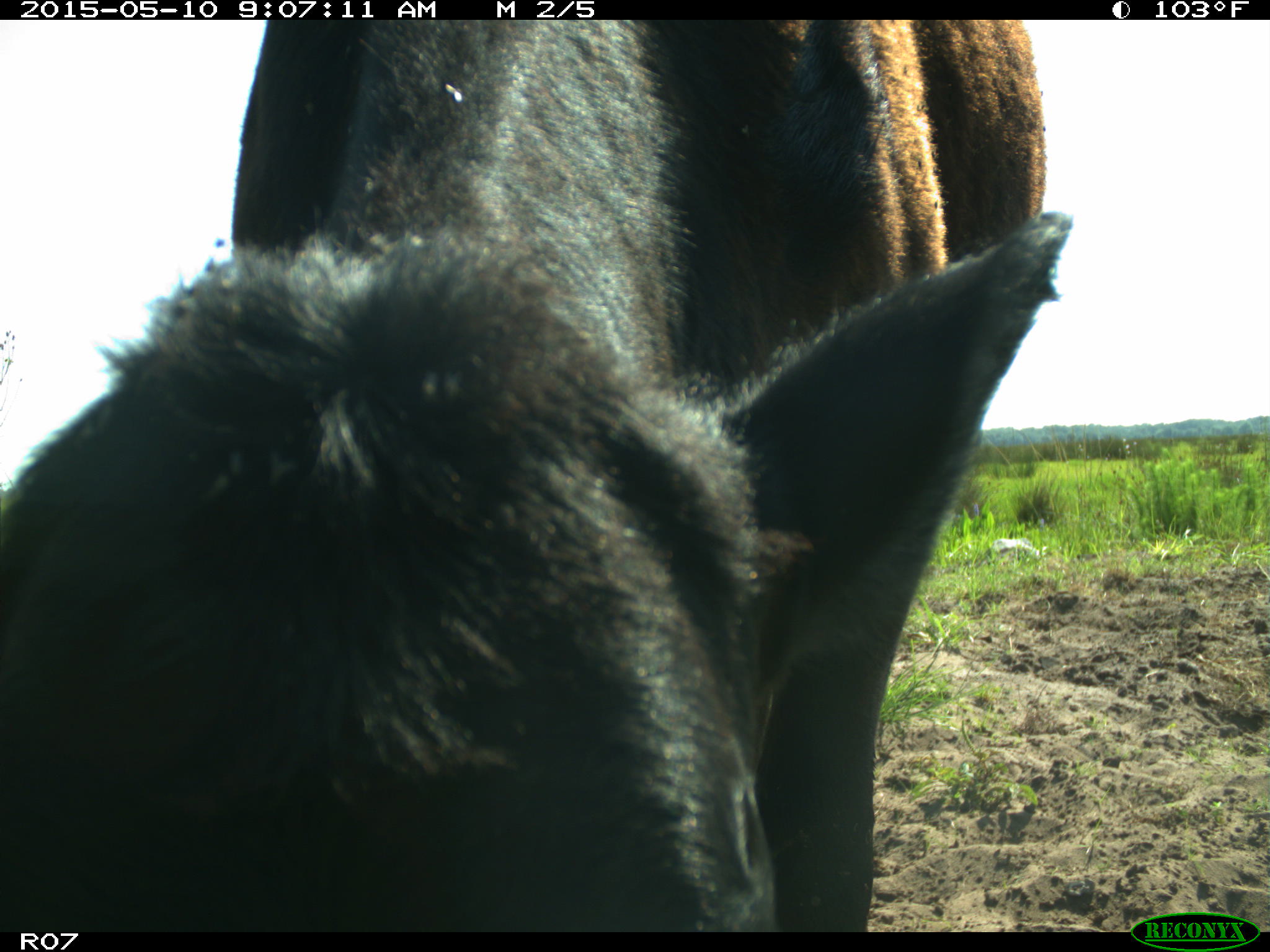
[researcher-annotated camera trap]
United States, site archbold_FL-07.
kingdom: Animalia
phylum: Chordata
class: Mammalia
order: Artiodactyla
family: Bovidae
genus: Bos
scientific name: Bos taurus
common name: domestic cow